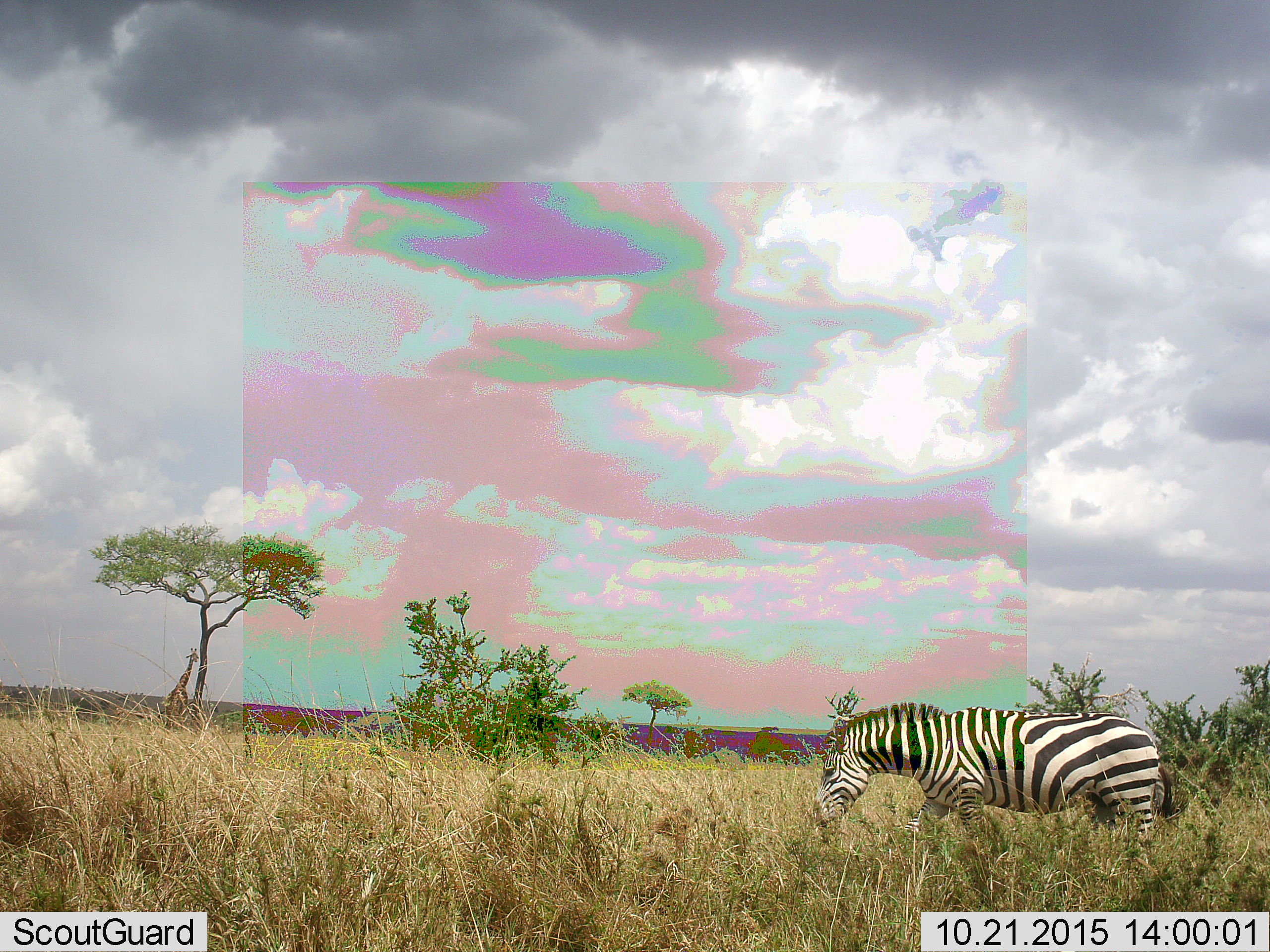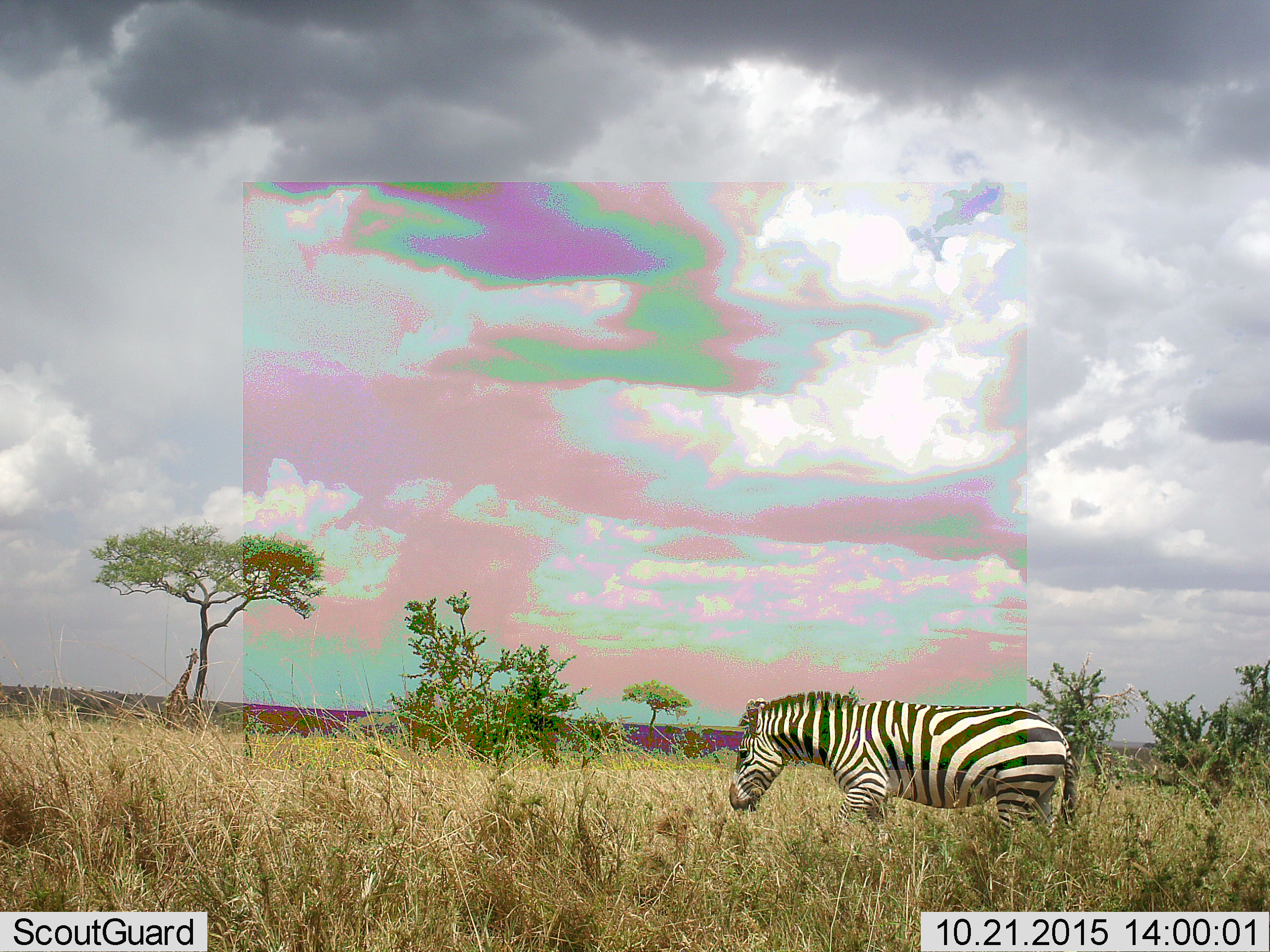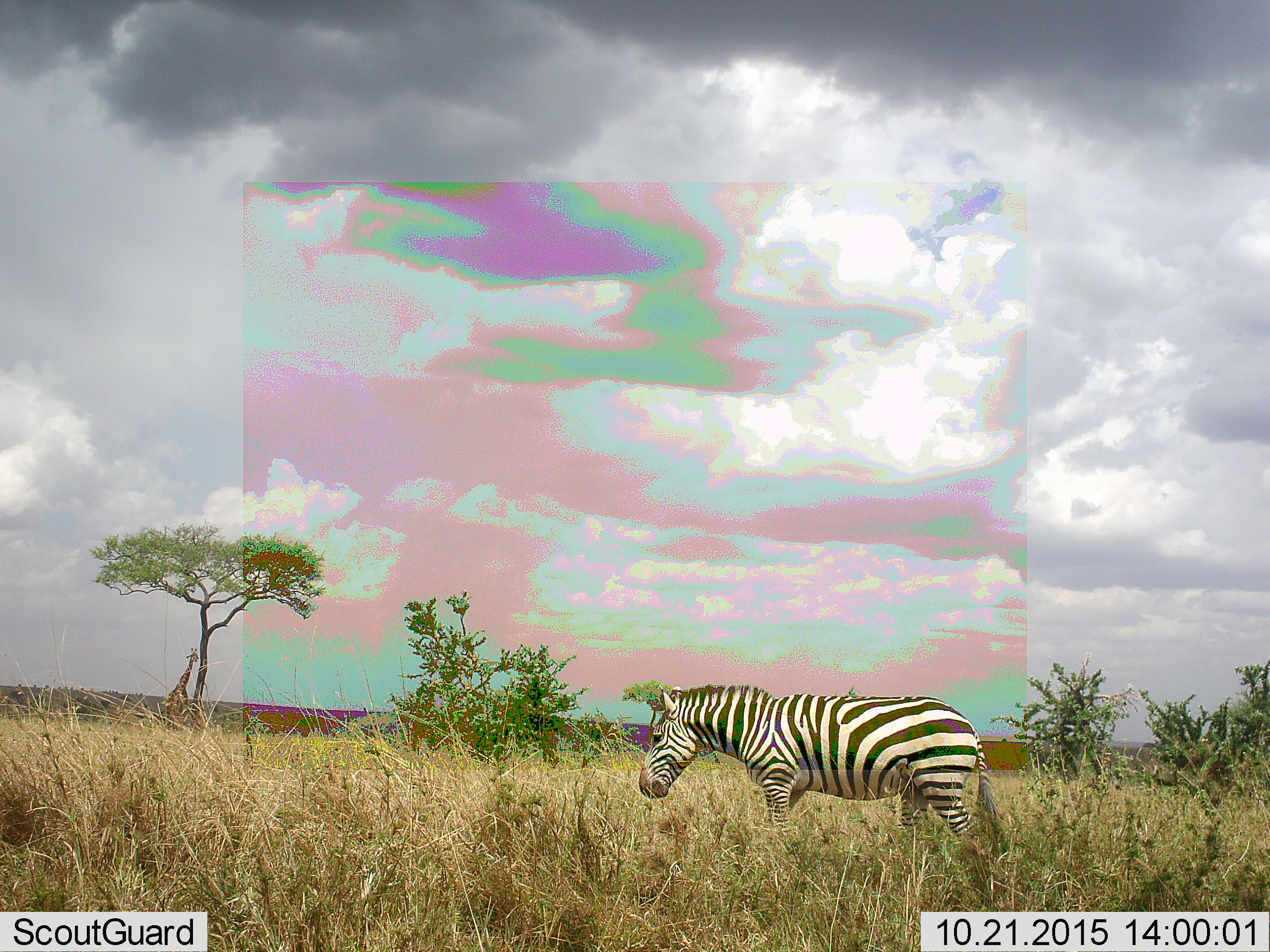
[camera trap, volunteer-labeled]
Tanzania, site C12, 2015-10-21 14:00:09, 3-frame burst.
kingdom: Animalia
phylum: Chordata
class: Mammalia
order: Perissodactyla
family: Equidae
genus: Equus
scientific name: Equus quagga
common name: plains zebra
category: zebra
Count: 1.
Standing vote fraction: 15%.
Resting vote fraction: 0%.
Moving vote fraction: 92%.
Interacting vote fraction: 0%.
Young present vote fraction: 0%.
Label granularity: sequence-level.